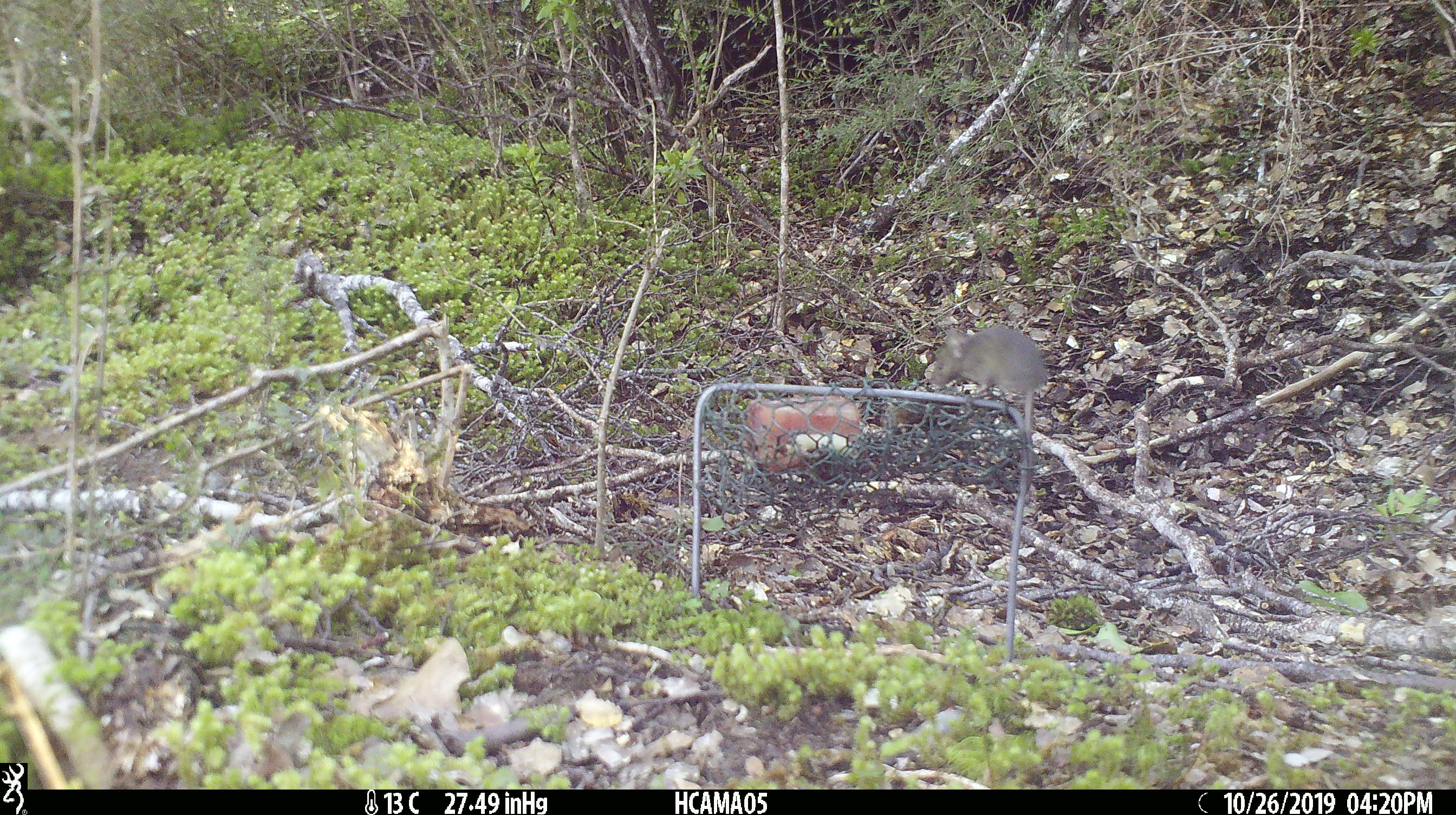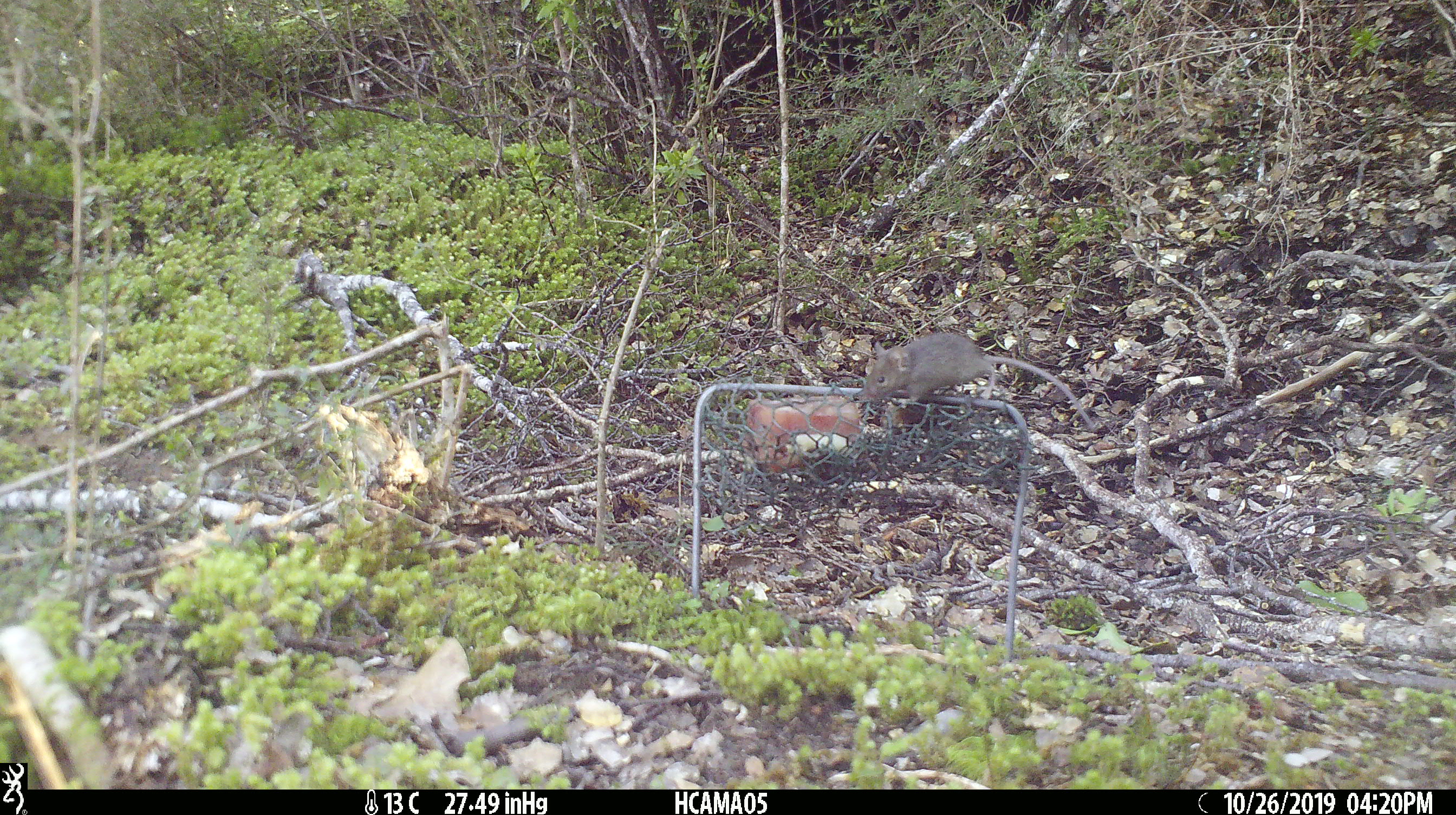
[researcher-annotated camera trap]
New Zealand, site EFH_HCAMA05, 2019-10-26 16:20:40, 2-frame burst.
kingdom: Animalia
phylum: Chordata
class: Mammalia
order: Rodentia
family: Muridae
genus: Mus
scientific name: Mus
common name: mouse